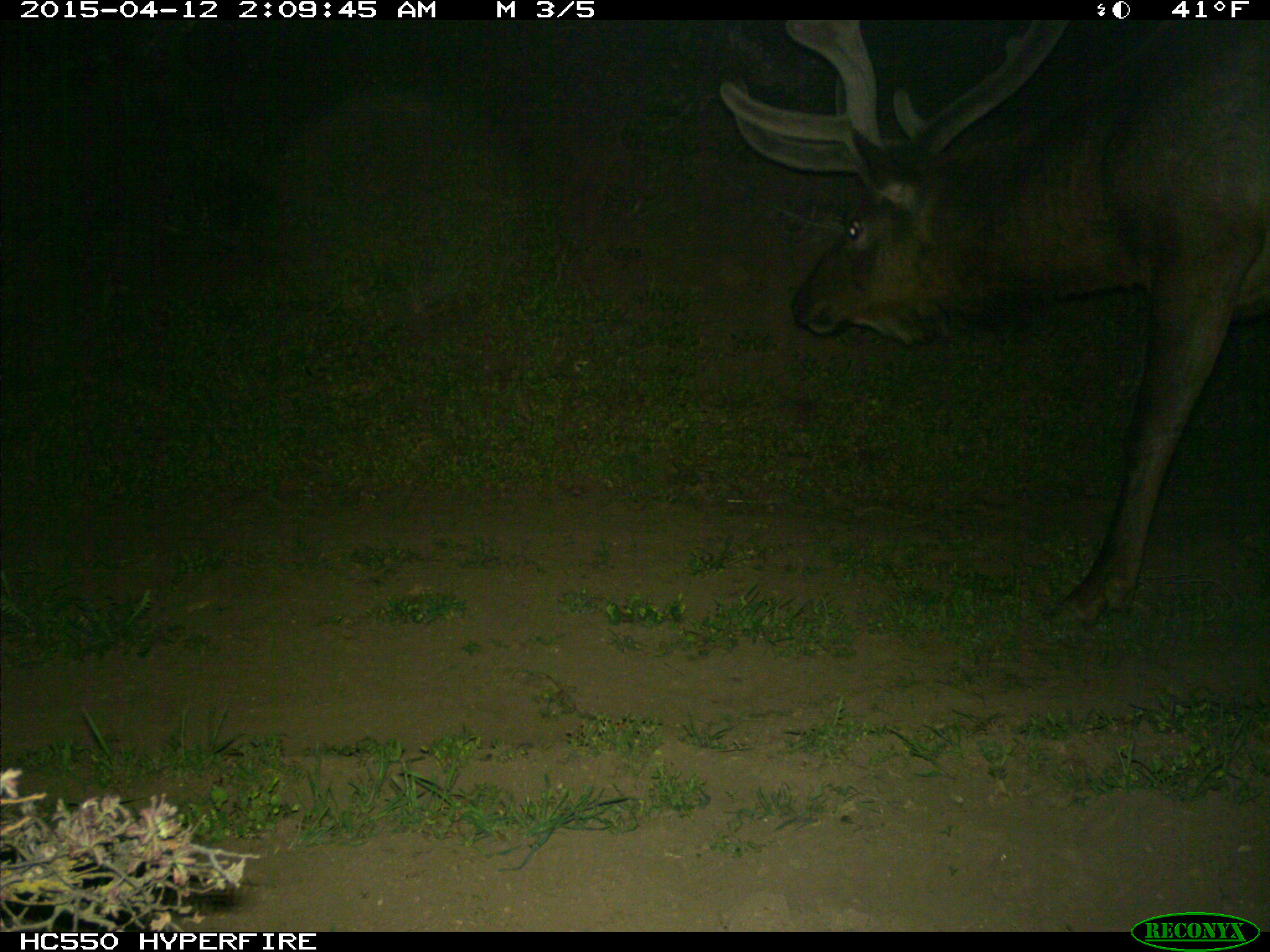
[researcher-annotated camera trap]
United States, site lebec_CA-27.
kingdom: Animalia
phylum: Chordata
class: Mammalia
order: Artiodactyla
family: Cervidae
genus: Cervus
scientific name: Cervus canadensis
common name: elk